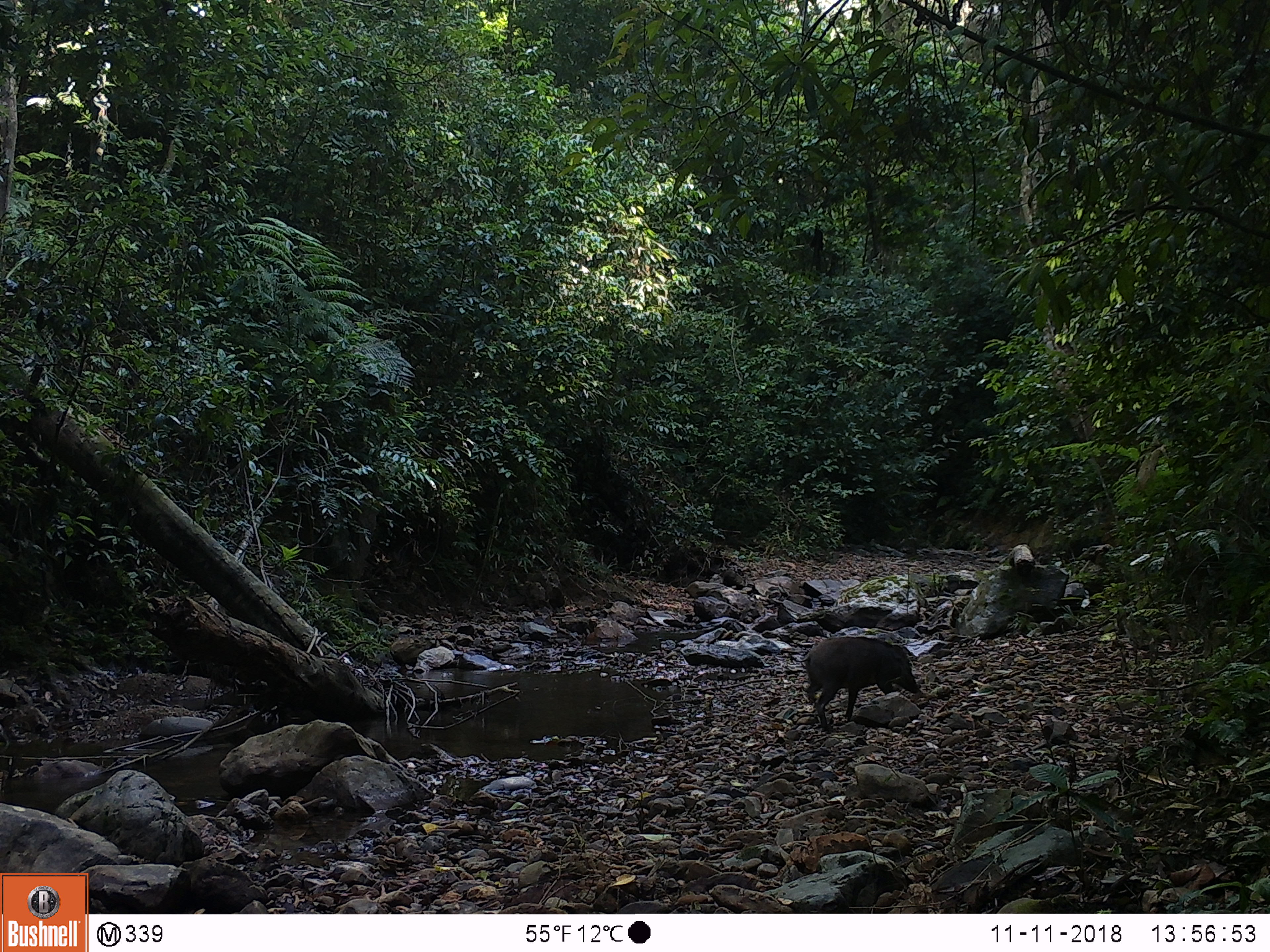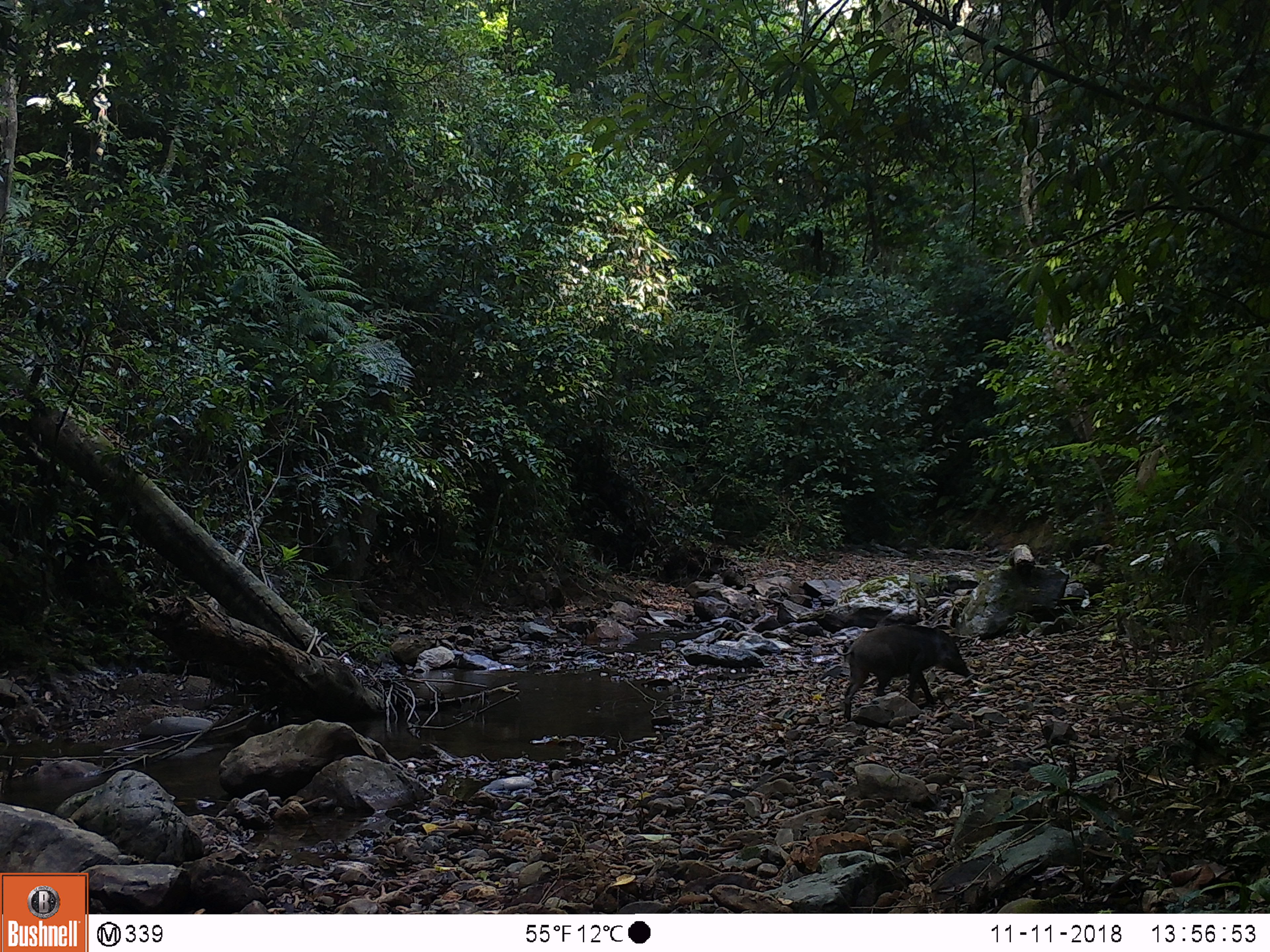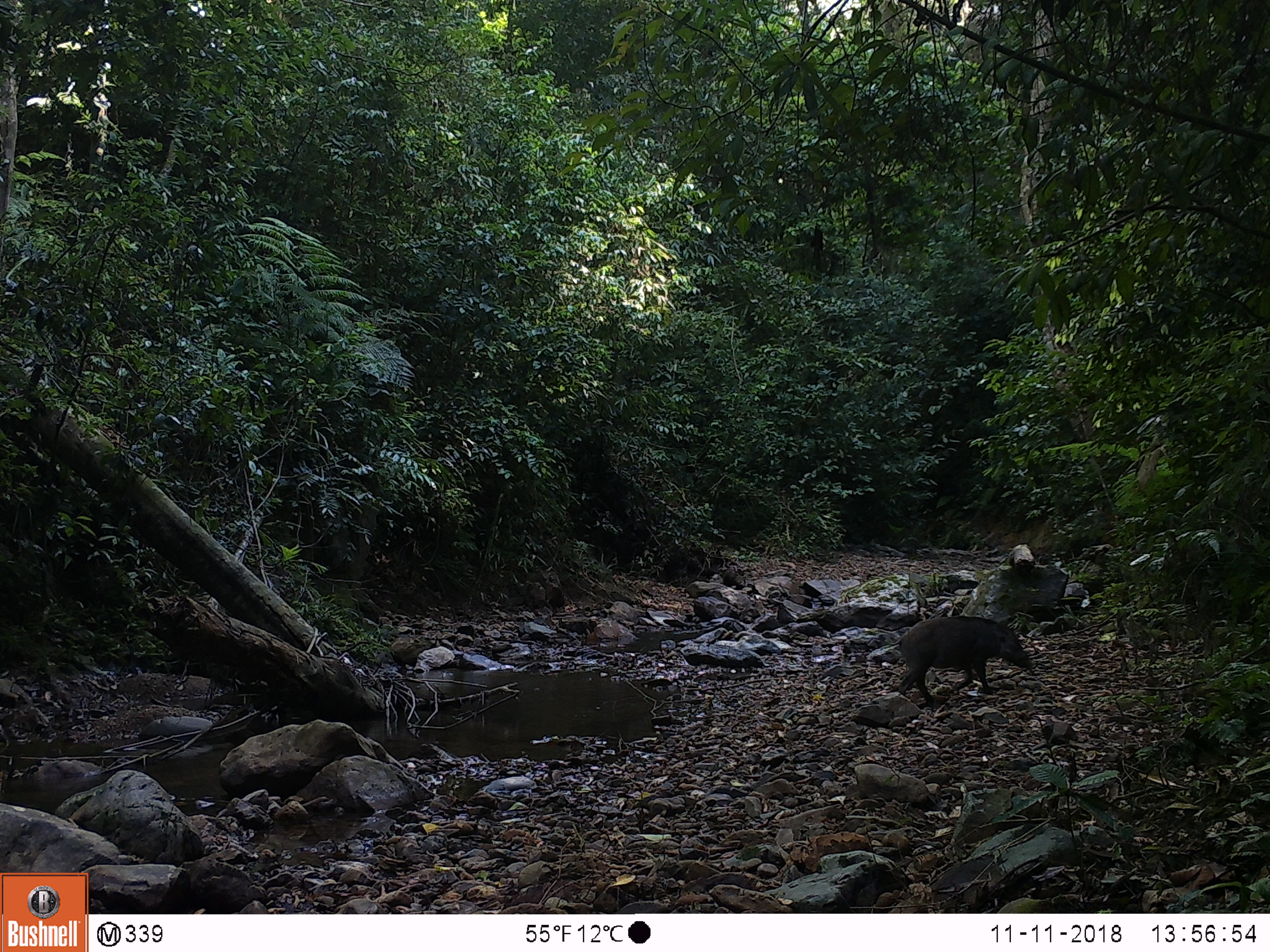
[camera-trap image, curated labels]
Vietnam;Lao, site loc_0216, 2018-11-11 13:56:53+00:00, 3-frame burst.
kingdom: Animalia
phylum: Chordata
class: Mammalia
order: Artiodactyla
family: Suidae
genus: Sus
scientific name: Sus scrofa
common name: eurasian wild pig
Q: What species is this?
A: Eurasian wild pig (Sus scrofa).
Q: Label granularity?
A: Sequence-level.